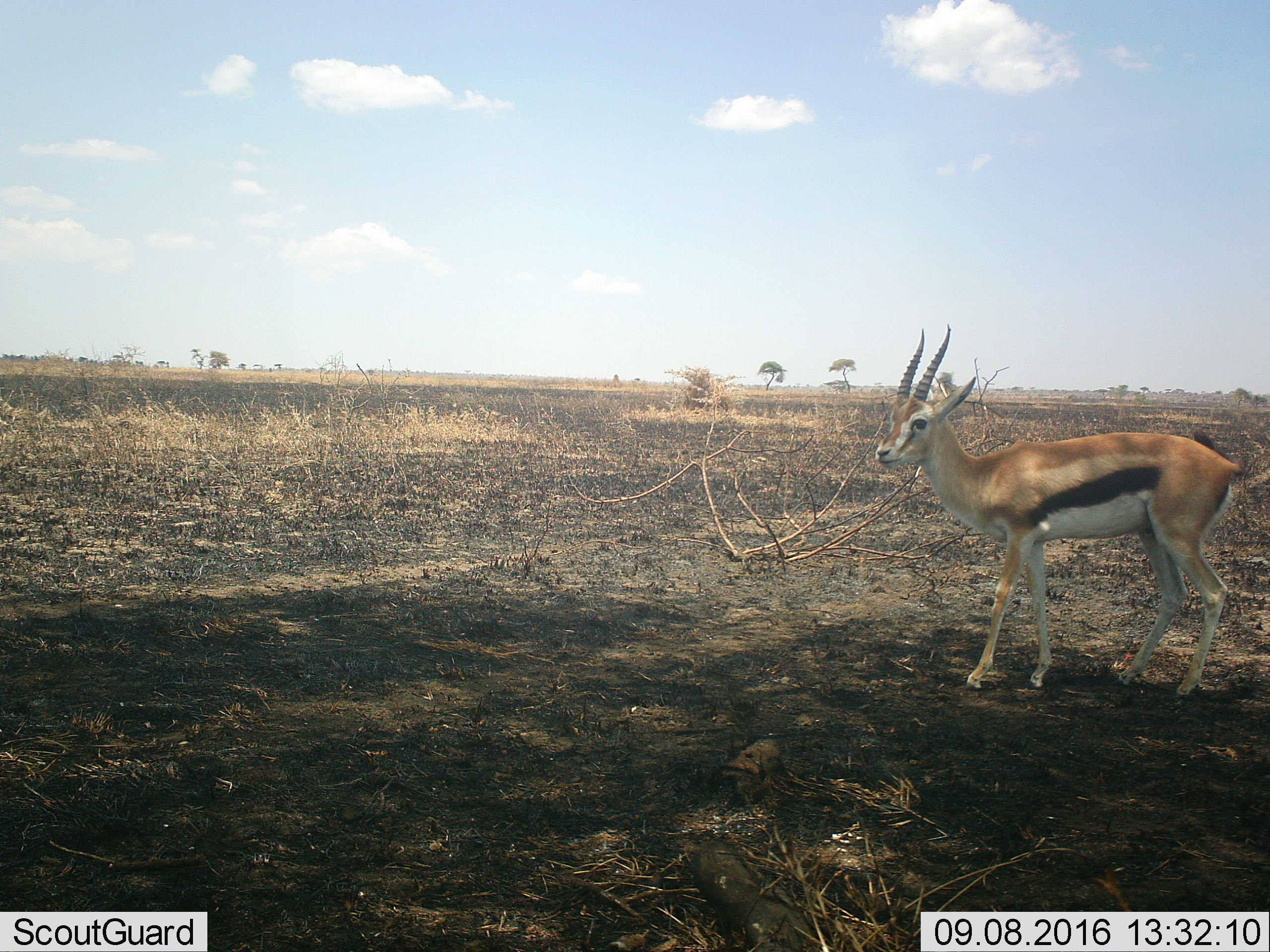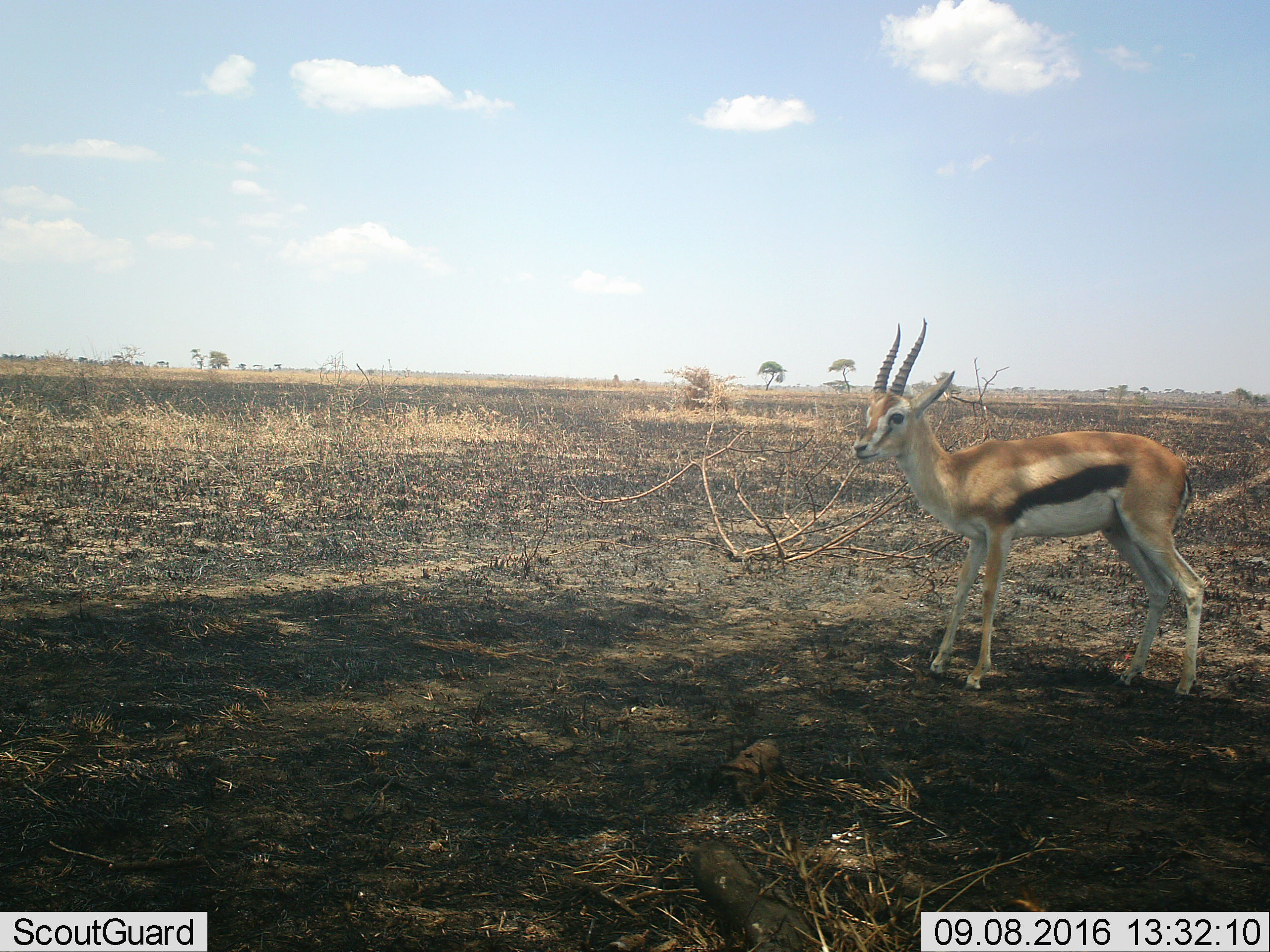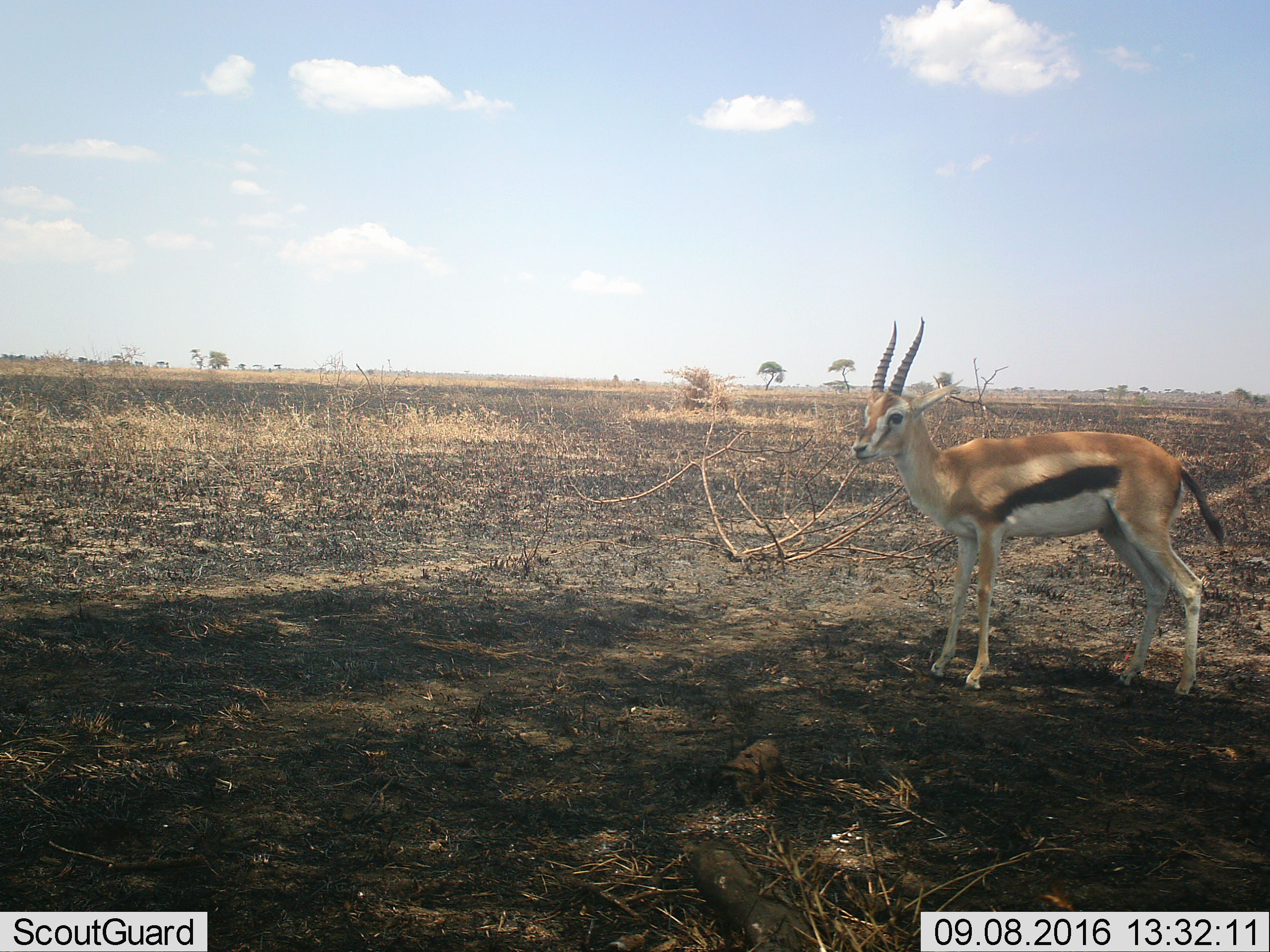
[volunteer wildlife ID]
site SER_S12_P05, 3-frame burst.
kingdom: Animalia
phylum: Chordata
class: Mammalia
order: Artiodactyla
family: Bovidae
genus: Eudorcas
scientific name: Eudorcas thomsonii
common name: thomson's gazelle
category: gazellethomsons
Gazellethomsons (thomson's gazelle) (Eudorcas thomsonii), count 1. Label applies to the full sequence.